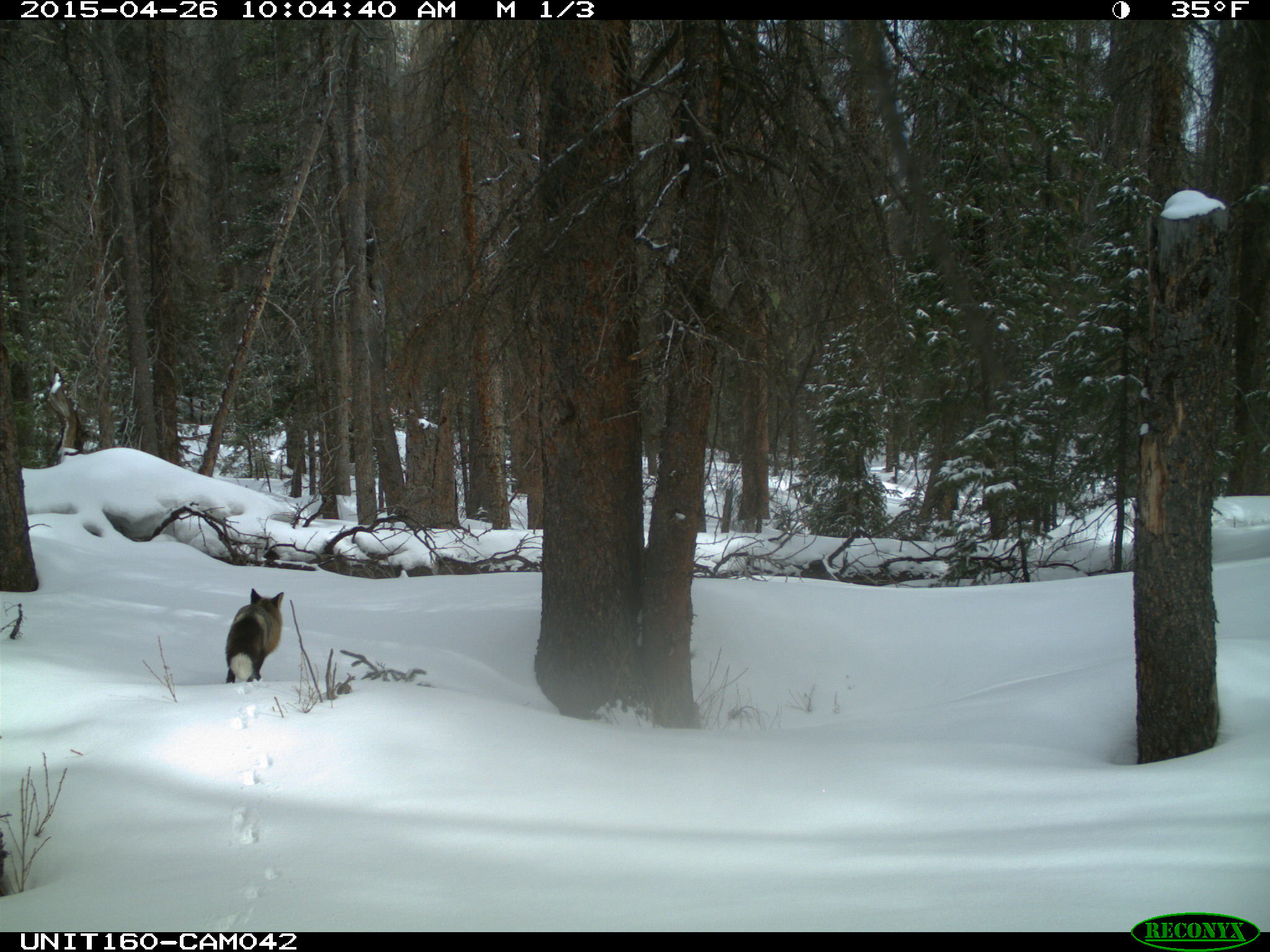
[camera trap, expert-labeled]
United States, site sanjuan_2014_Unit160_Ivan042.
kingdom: Animalia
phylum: Chordata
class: Mammalia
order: Carnivora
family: Canidae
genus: Vulpes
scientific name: Vulpes vulpes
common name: red fox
Vulpes vulpes (red fox).